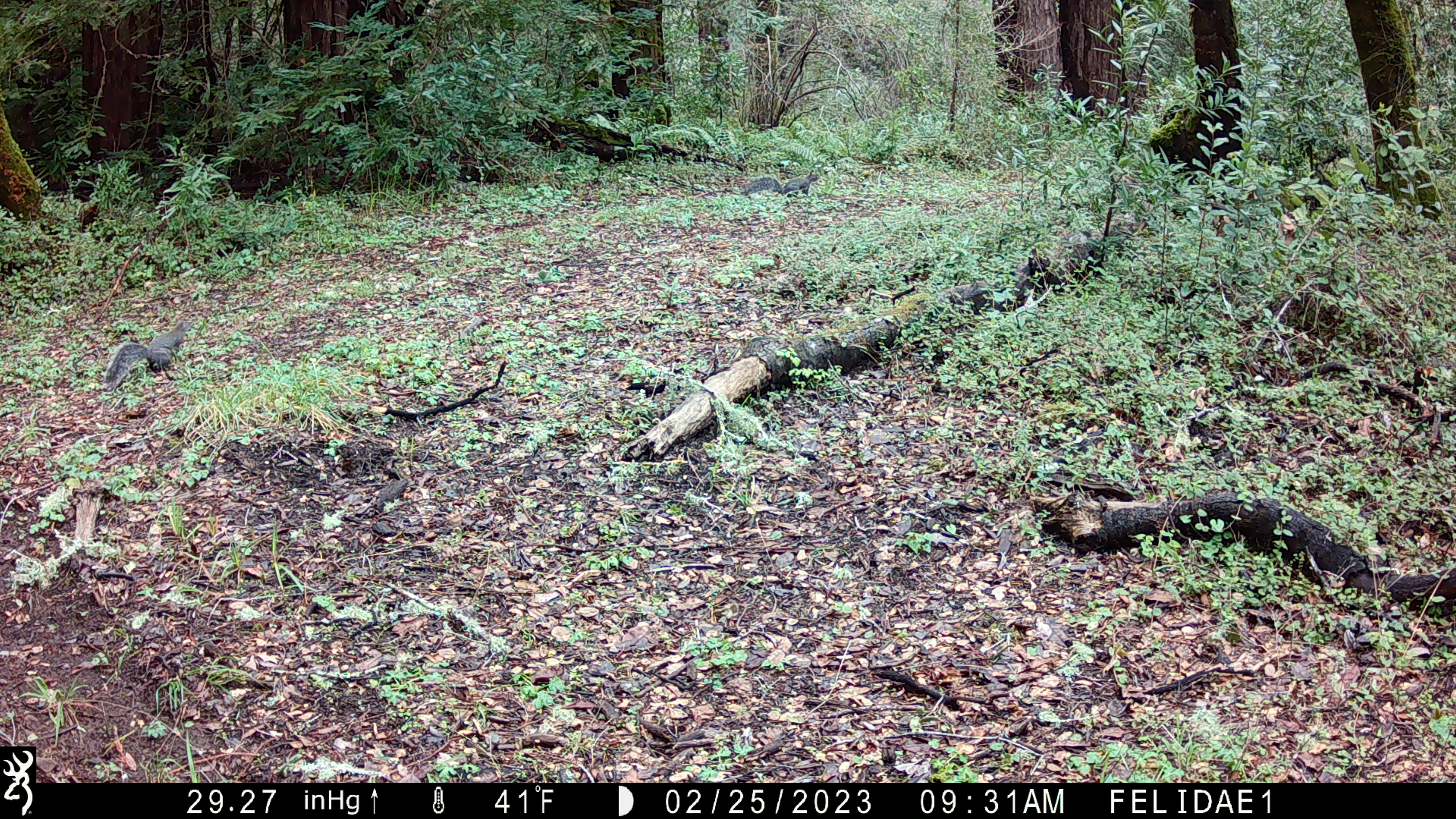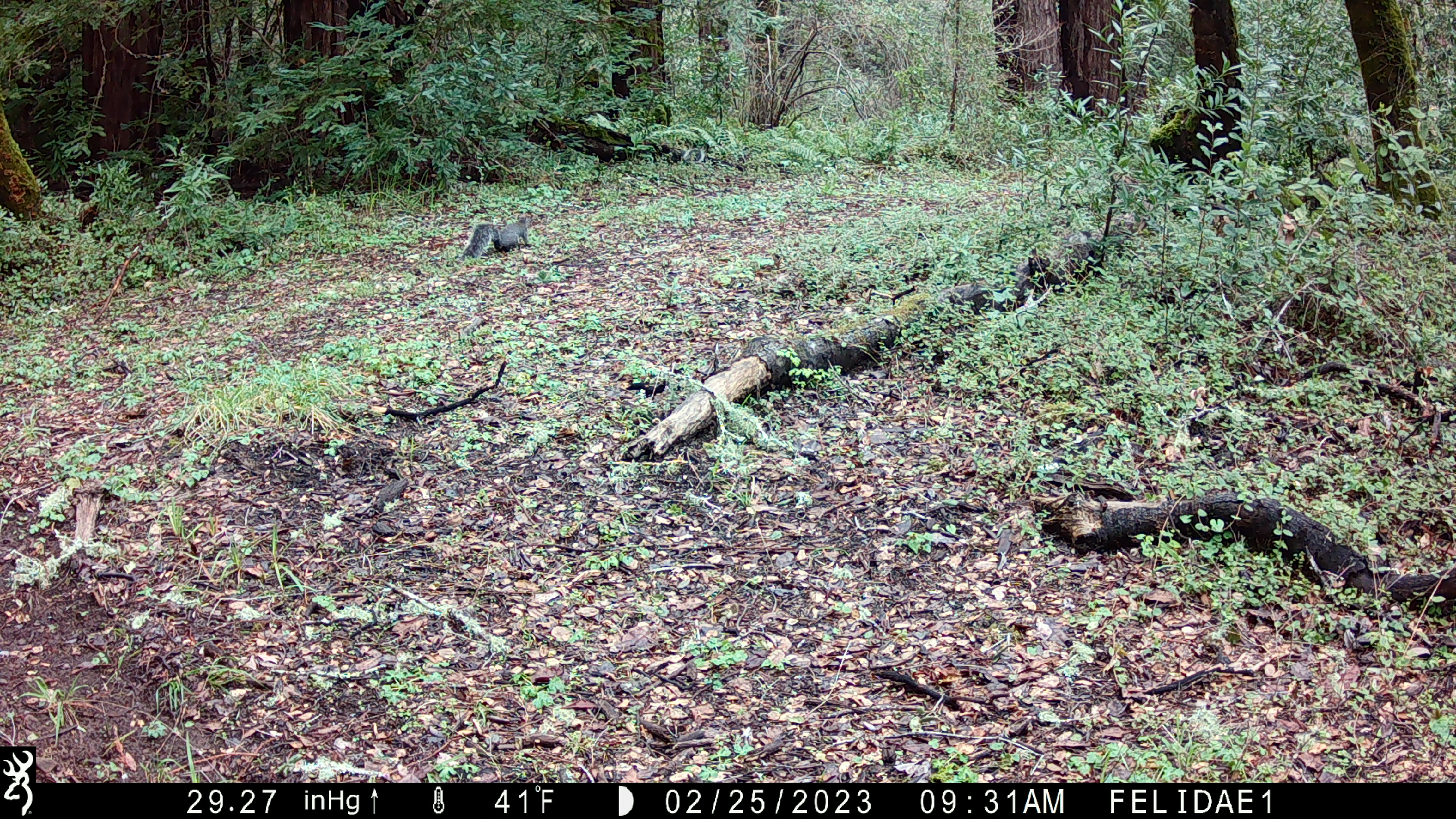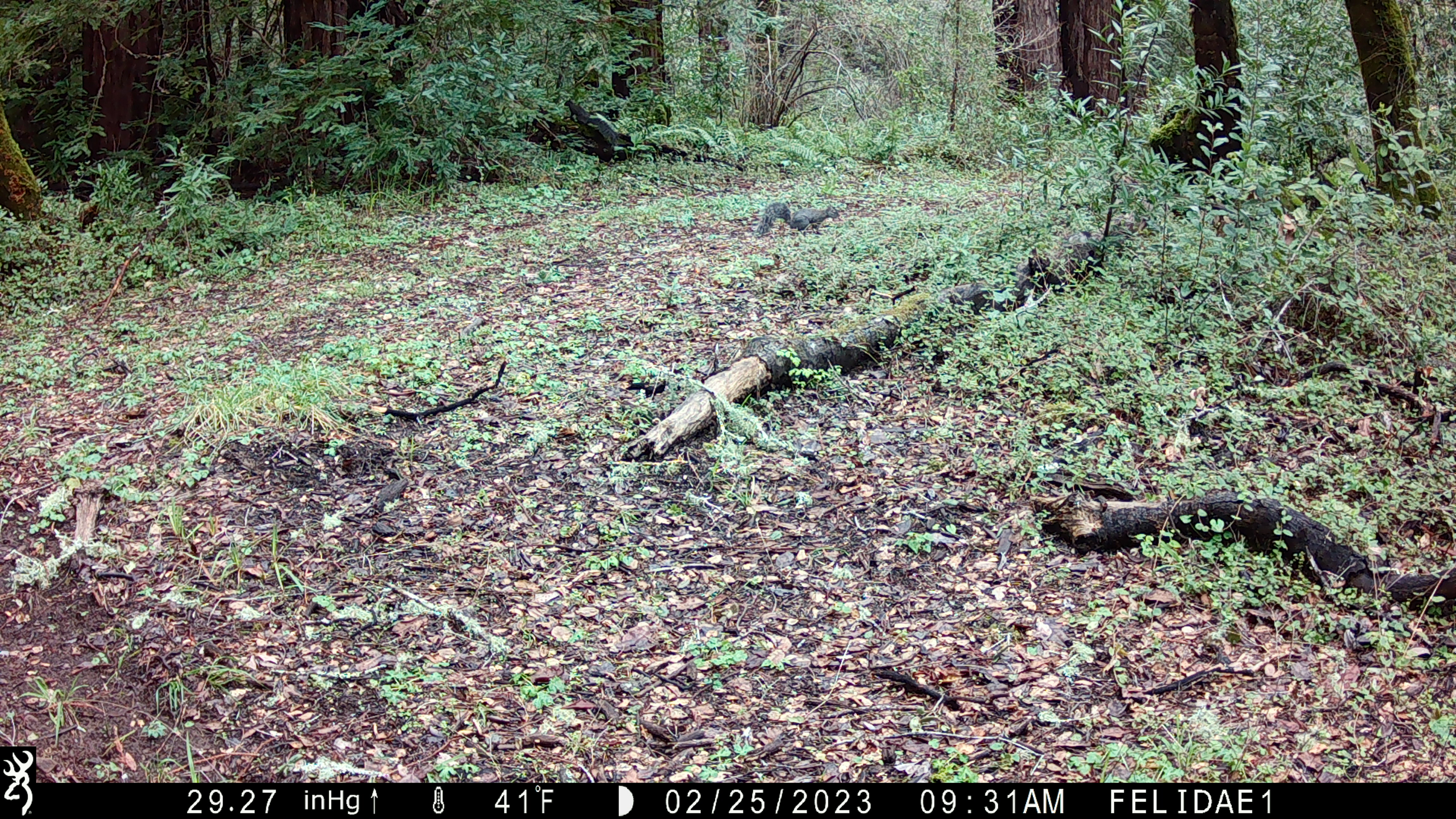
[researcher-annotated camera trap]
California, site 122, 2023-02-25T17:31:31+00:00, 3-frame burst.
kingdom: Animalia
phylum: Chordata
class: Mammalia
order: Rodentia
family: Sciuridae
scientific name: Sciuridae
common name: squirrel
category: unknown squirrel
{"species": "unknown squirrel (squirrel) (Sciuridae)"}